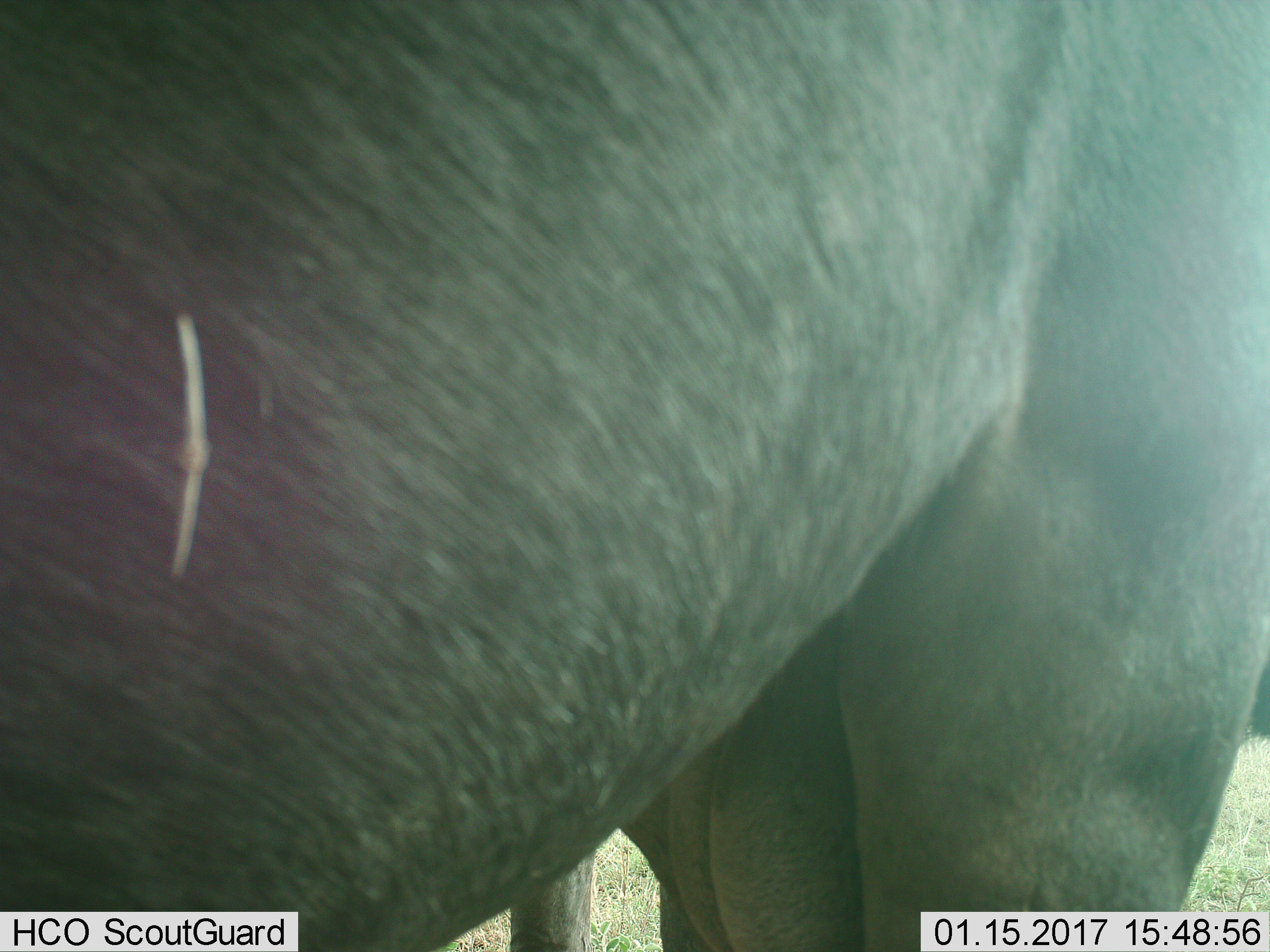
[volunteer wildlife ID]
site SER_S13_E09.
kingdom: Animalia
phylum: Chordata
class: Mammalia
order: Artiodactyla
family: Bovidae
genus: Connochaetes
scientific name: Connochaetes taurinus taurinus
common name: blue wildebeest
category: wildebeestblue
Wildebeestblue (blue wildebeest) (Connochaetes taurinus taurinus), count 1. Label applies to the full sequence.